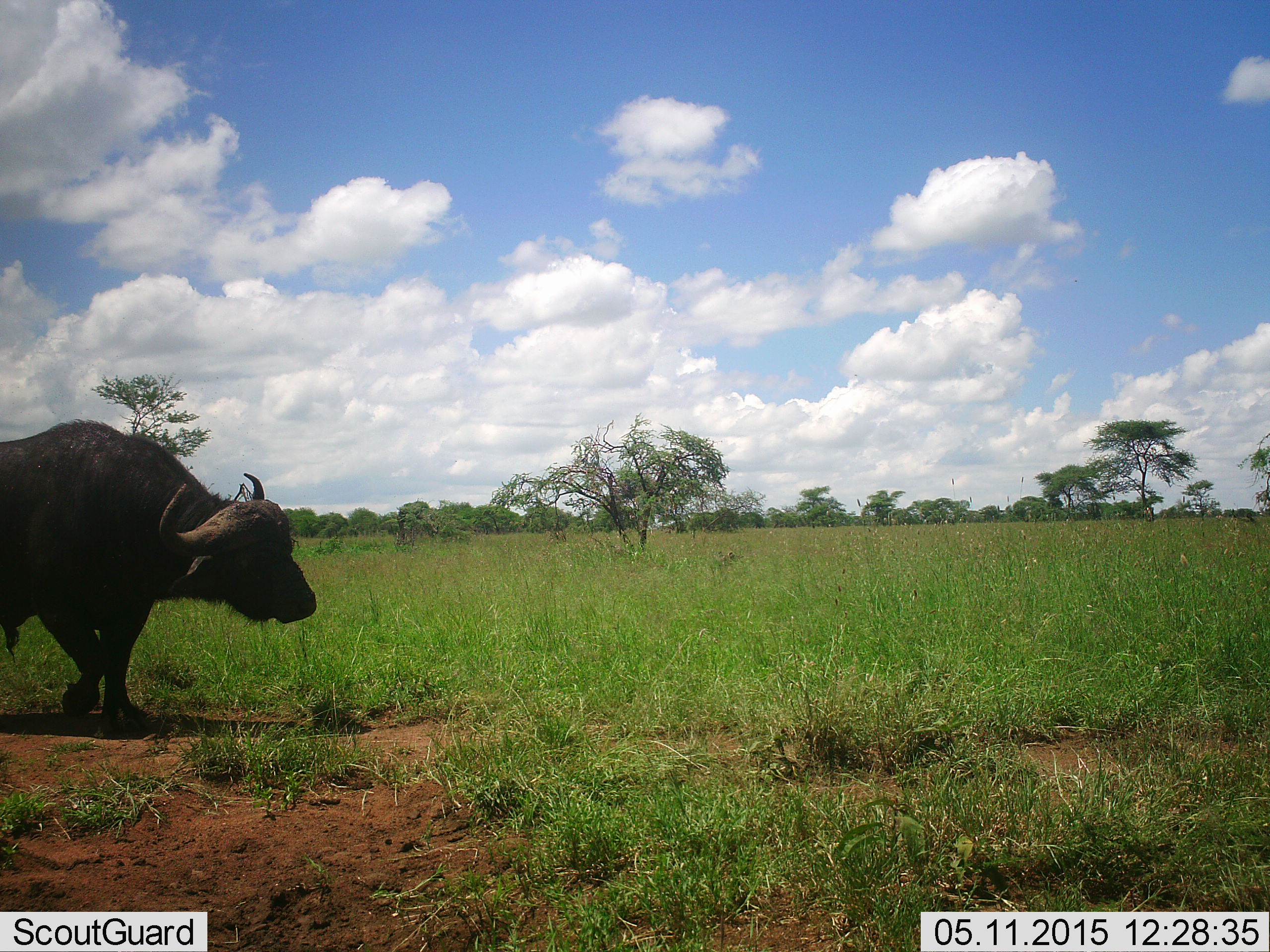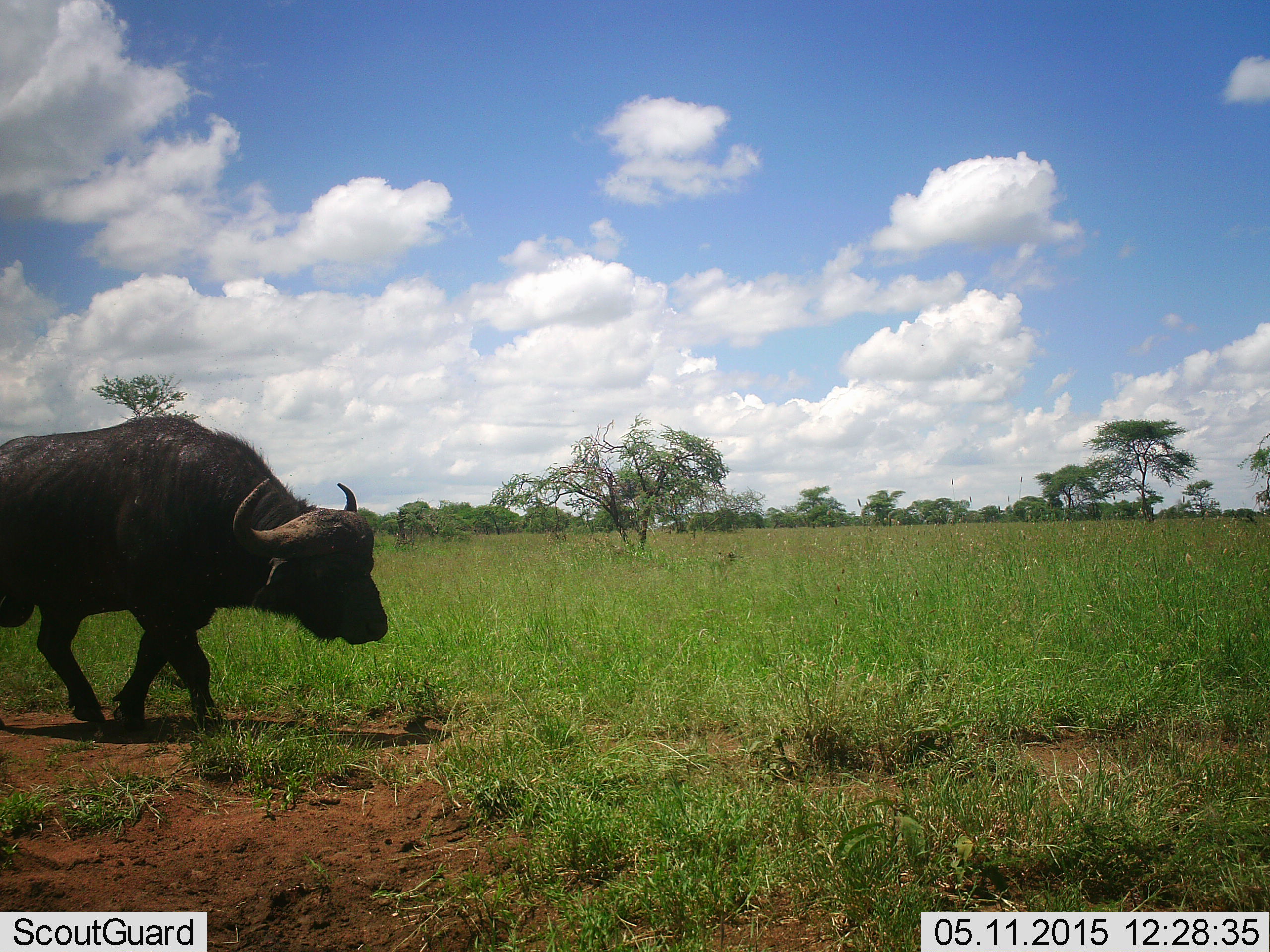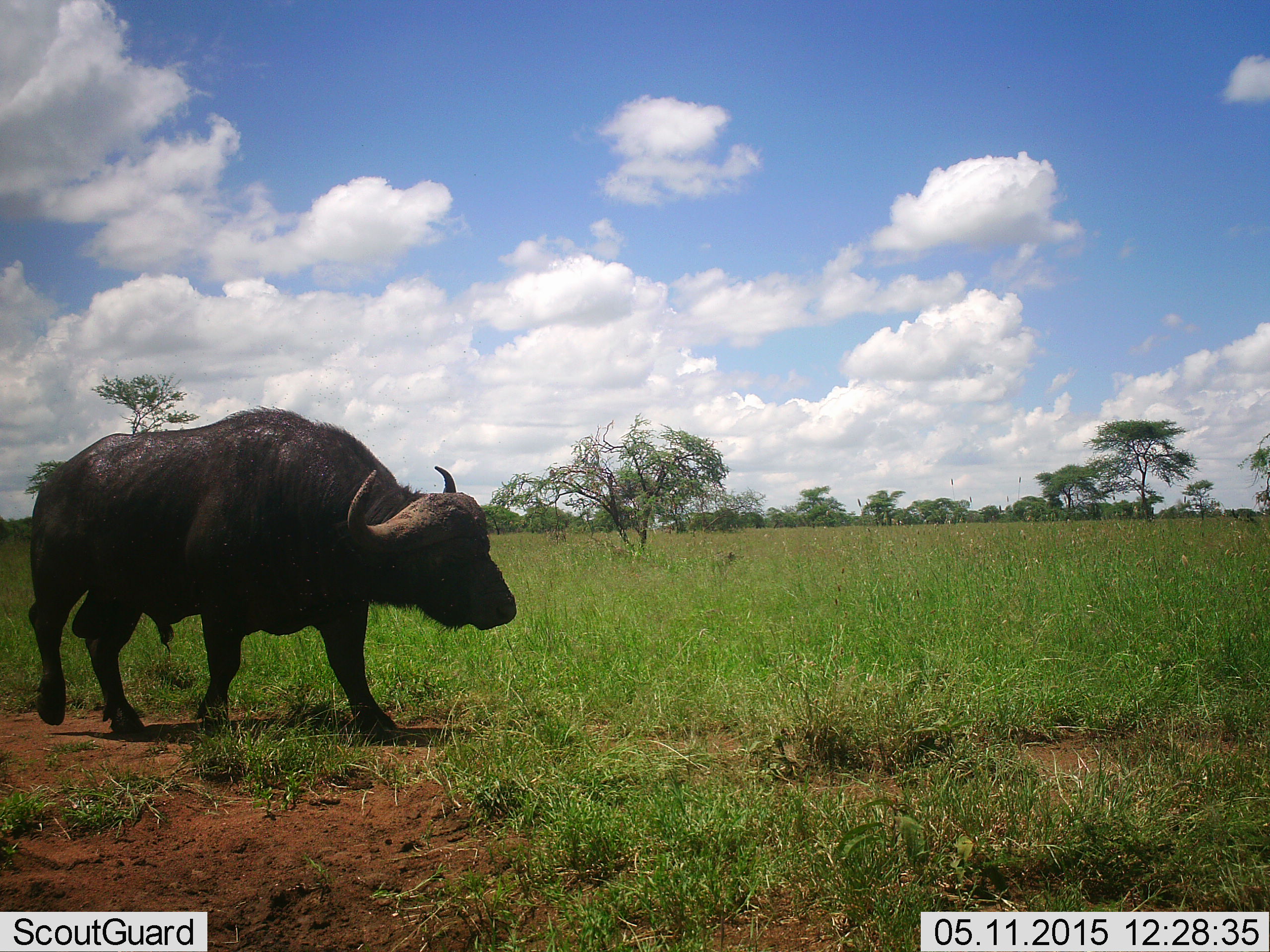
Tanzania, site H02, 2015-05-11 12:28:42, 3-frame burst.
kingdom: Animalia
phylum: Chordata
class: Mammalia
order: Artiodactyla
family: Bovidae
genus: Syncerus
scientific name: Syncerus caffer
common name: cape buffalo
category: buffalo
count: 1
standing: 0%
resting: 0%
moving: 100%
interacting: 0%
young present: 0%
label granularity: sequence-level